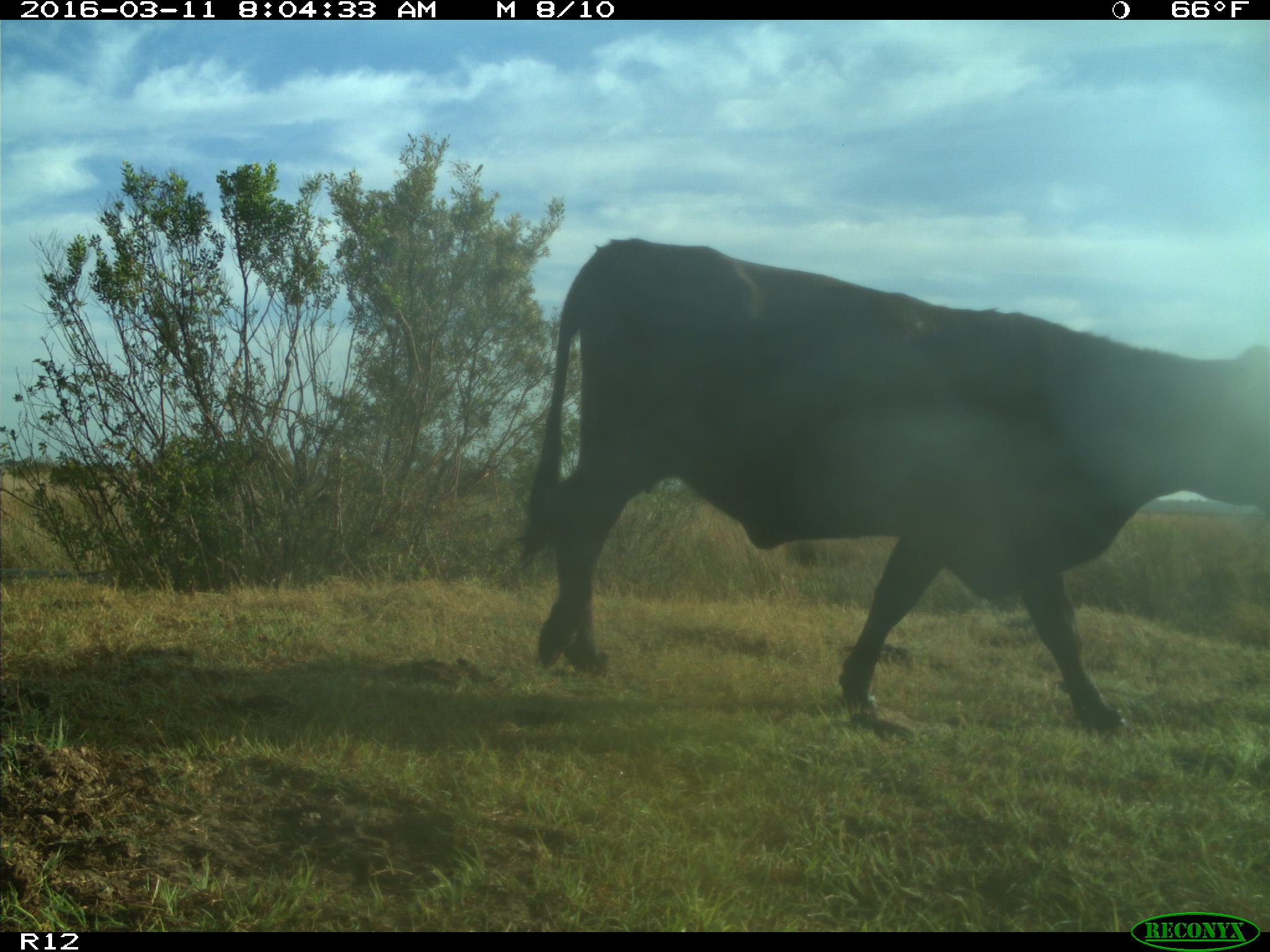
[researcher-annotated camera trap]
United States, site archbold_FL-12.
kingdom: Animalia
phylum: Chordata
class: Mammalia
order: Artiodactyla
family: Bovidae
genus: Bos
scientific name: Bos taurus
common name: domestic cow